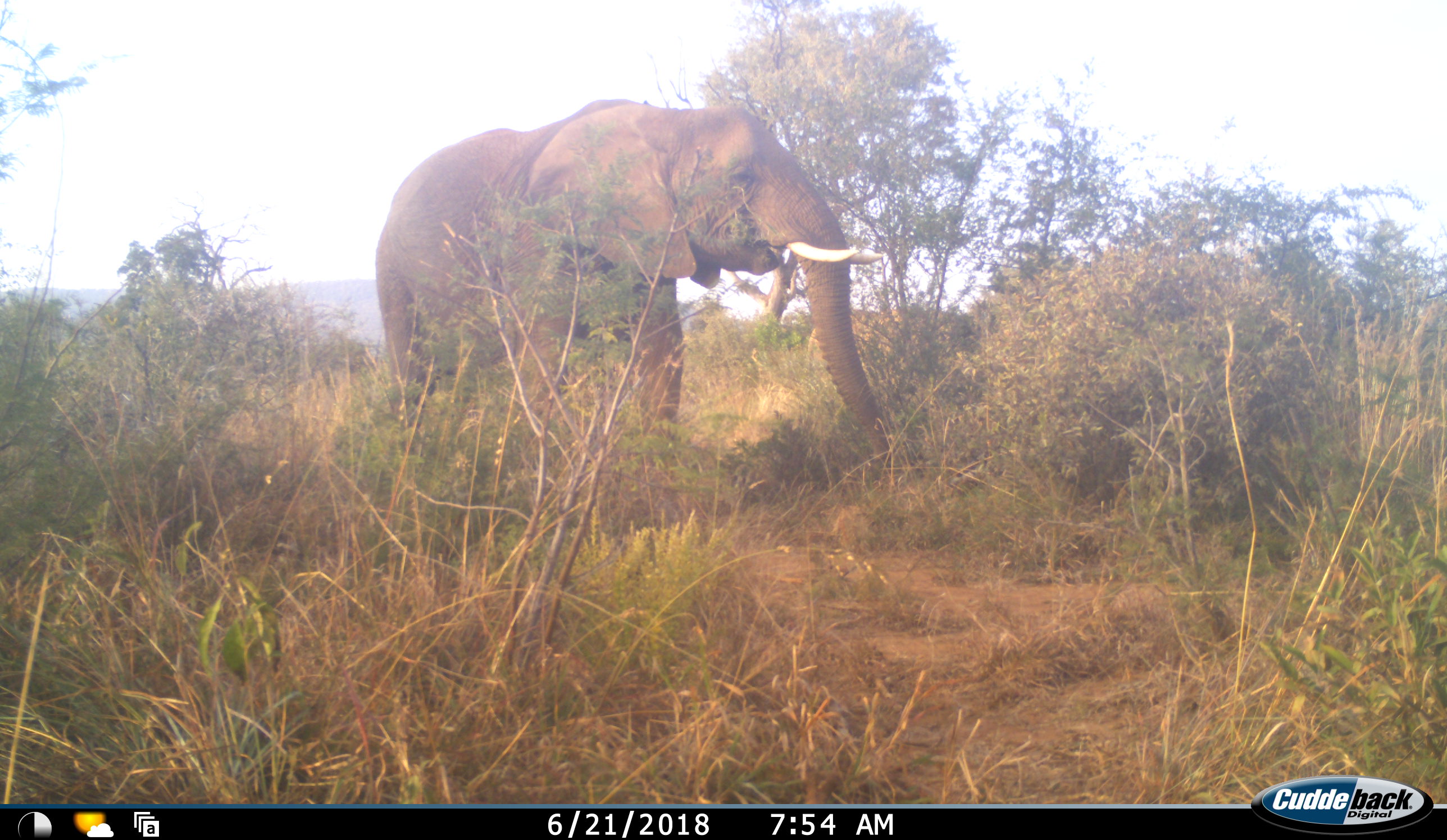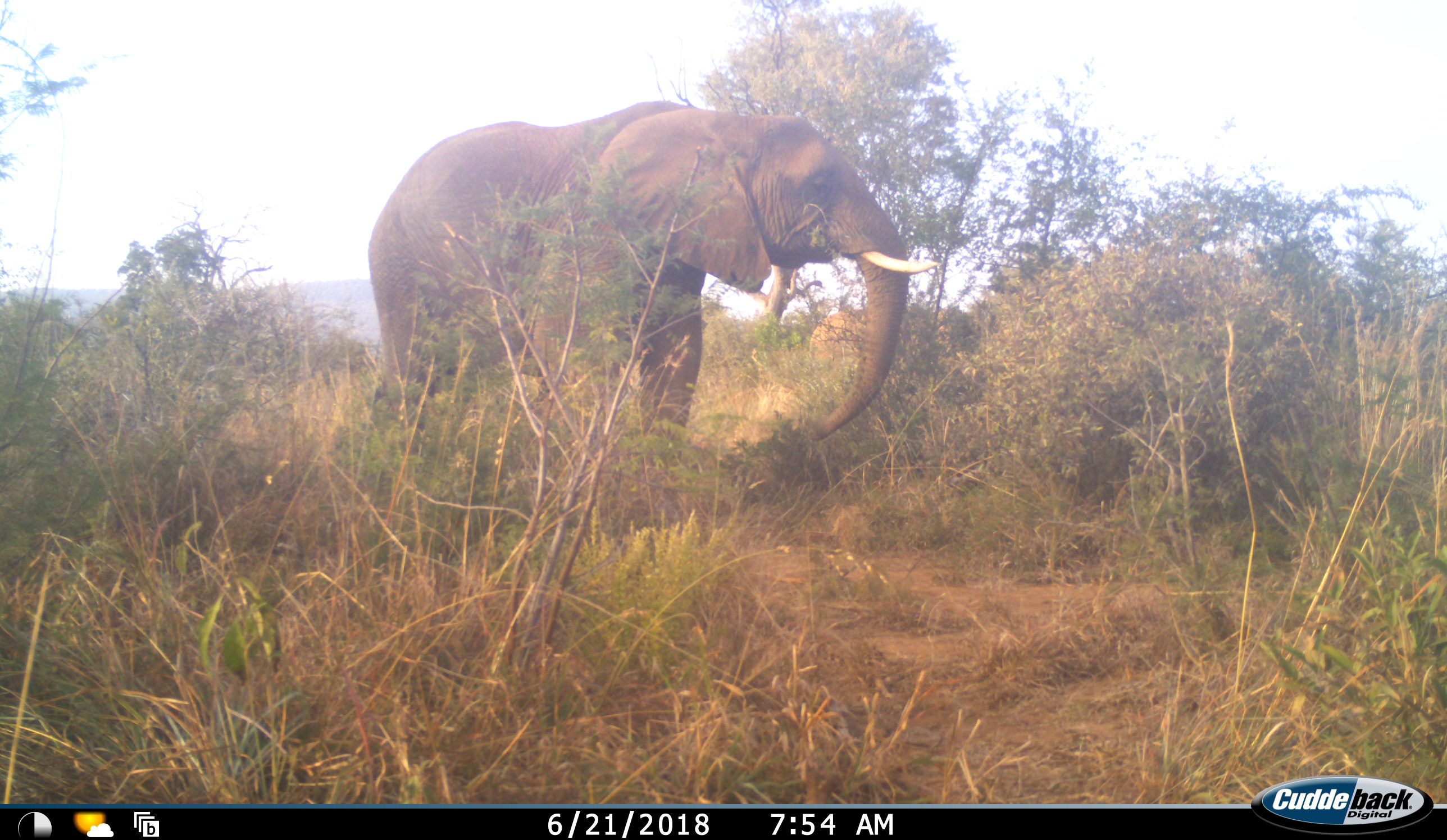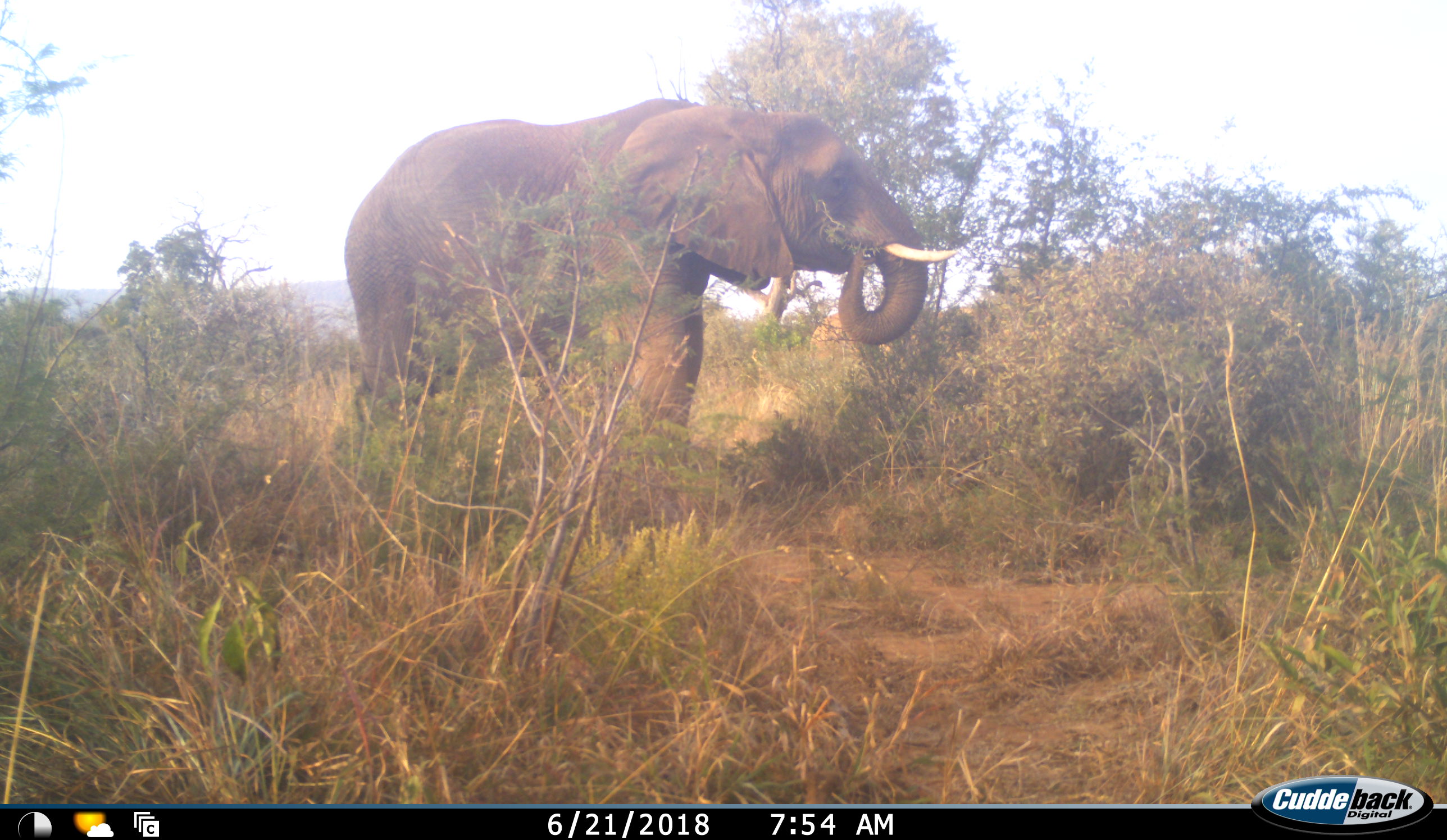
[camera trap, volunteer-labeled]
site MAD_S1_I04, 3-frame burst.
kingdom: Animalia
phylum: Chordata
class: Mammalia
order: Proboscidea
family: Elephantidae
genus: Loxodonta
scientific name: Loxodonta africana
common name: african bush elephant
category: elephant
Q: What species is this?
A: Elephant (african bush elephant) (Loxodonta africana).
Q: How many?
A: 1.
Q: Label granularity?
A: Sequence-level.